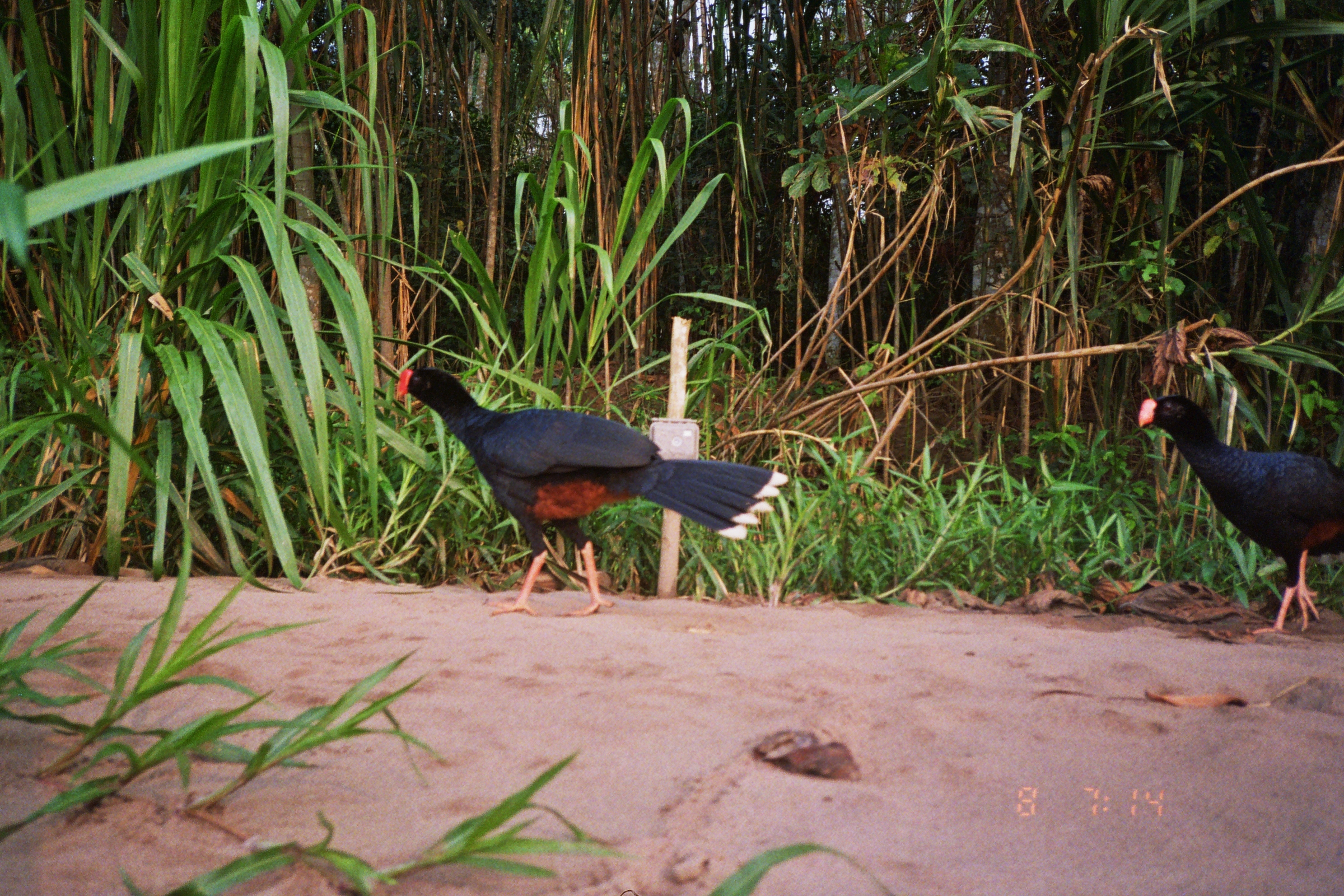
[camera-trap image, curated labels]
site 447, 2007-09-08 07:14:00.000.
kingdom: Animalia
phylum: Chordata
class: Aves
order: Galliformes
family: Cracidae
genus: Mitu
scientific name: Mitu tuberosum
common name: razor-billed curassow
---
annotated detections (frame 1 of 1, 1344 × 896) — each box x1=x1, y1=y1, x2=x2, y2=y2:
mitu tuberosum: x1=393, y1=367, x2=789, y2=619; x1=1137, y1=395, x2=1344, y2=636